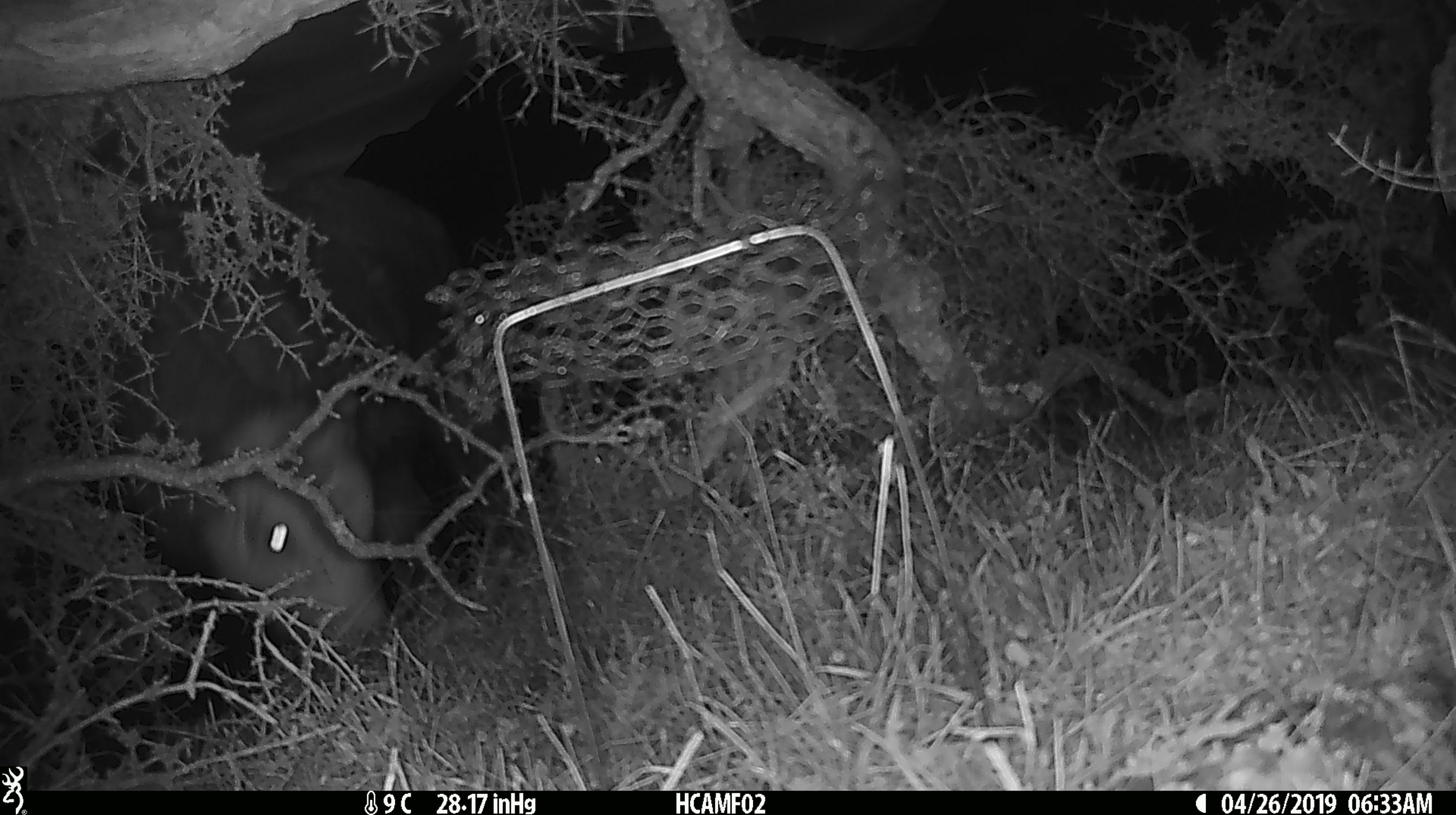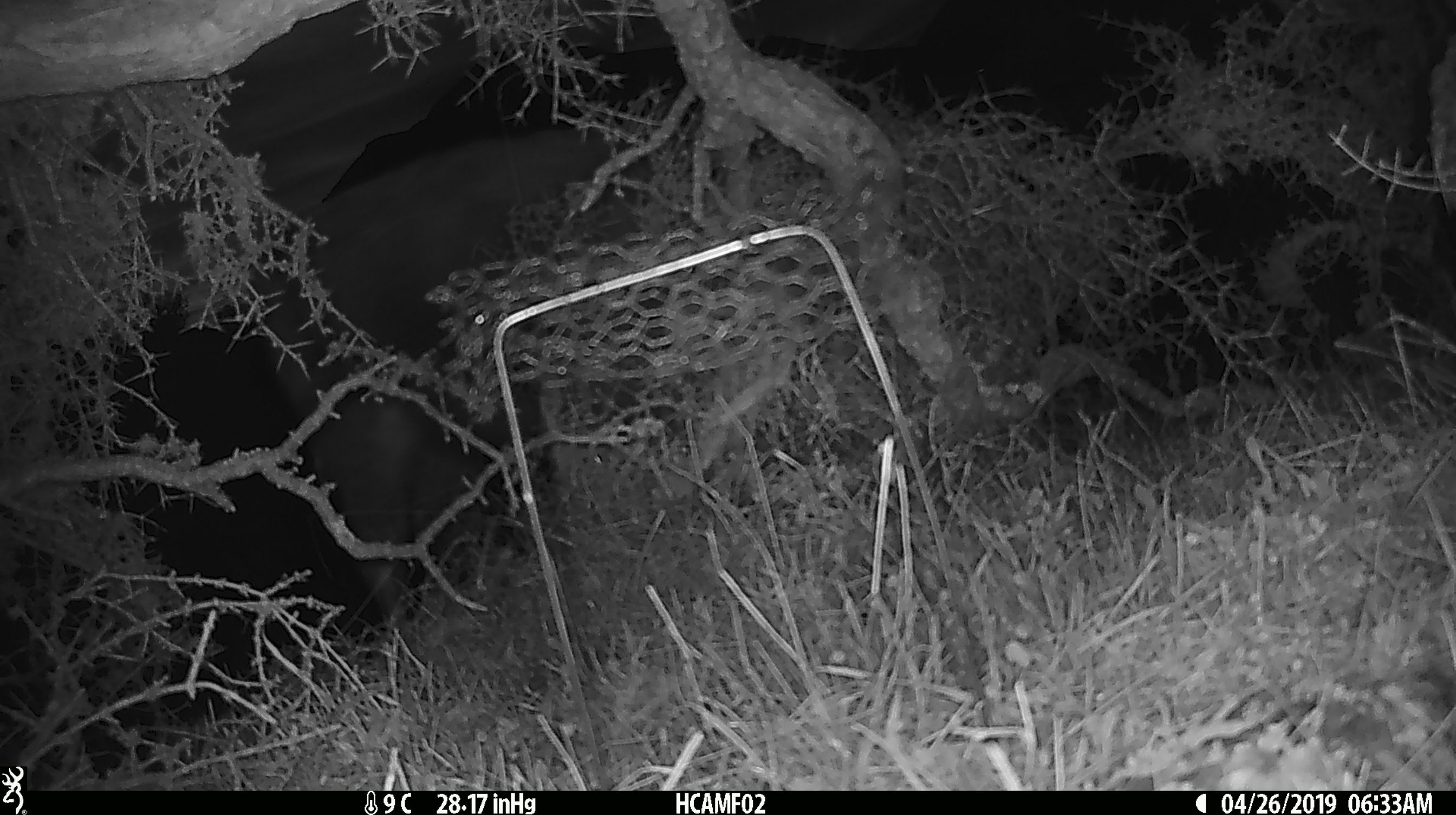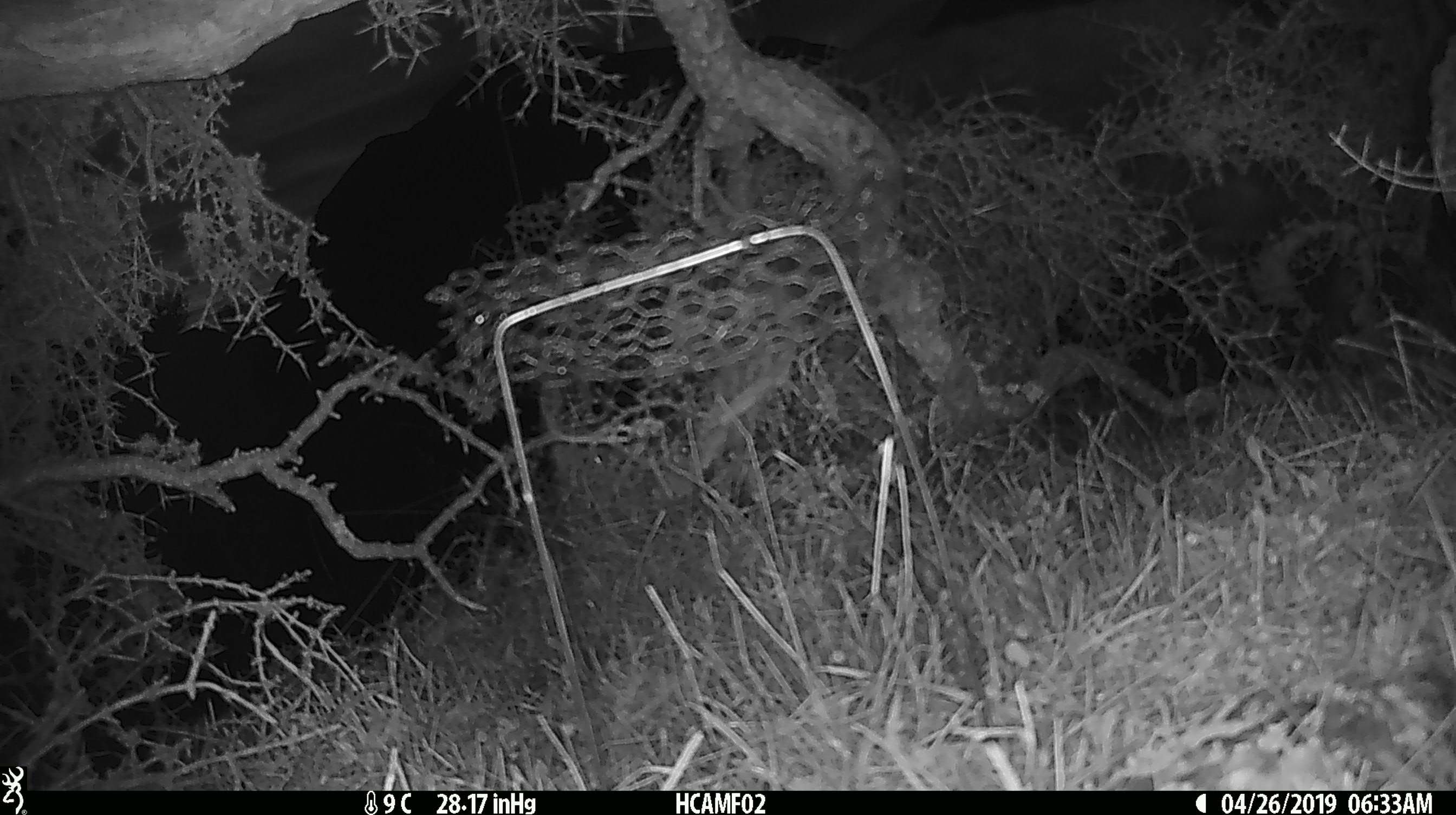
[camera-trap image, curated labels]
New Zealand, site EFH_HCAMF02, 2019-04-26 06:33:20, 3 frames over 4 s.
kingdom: Animalia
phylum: Chordata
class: Mammalia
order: Artiodactyla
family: Bovidae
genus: Bos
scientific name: Bos taurus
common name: domestic cow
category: cow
Cow (domestic cow) (Bos taurus).